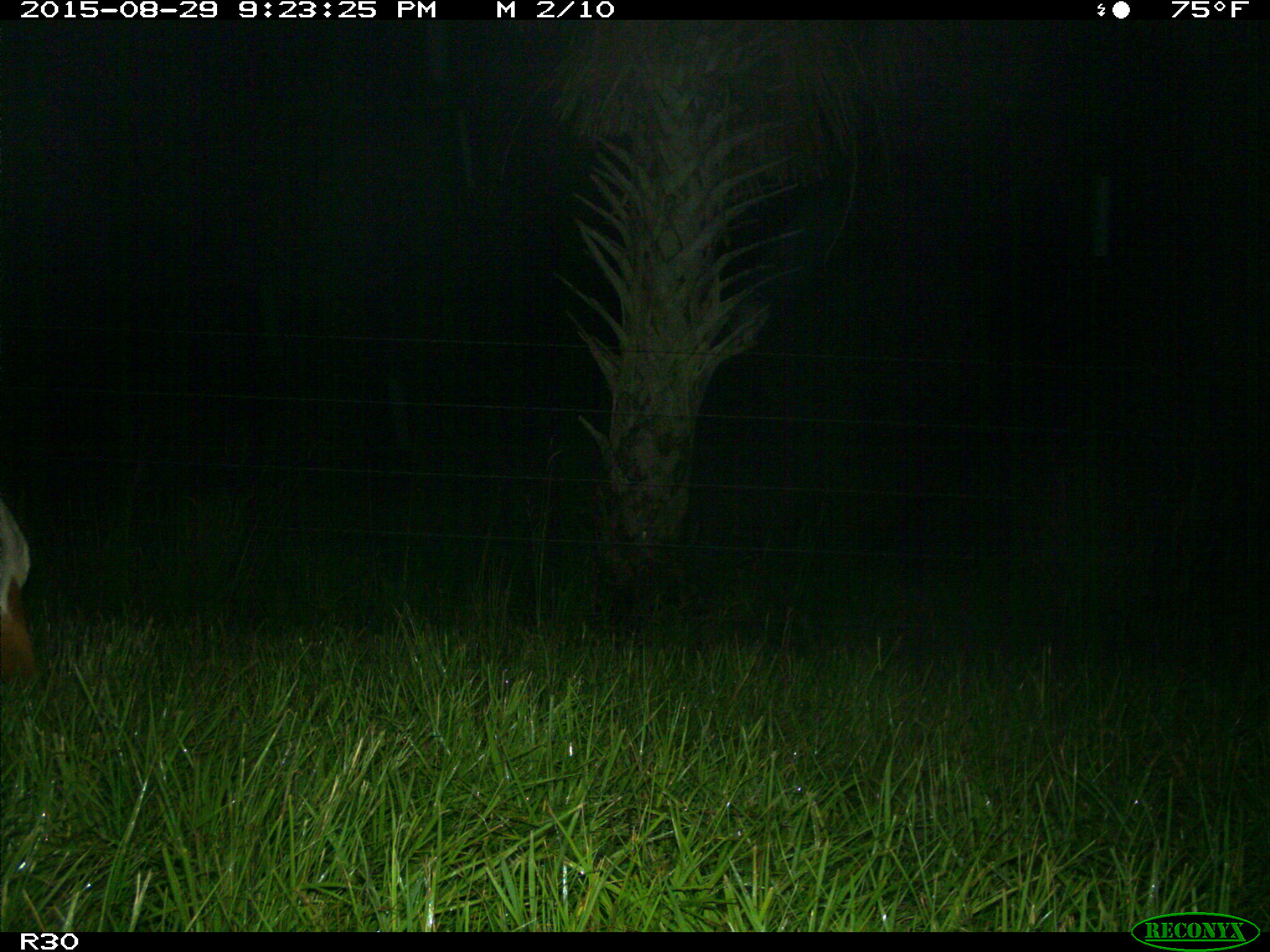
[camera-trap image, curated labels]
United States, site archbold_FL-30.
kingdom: Animalia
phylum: Chordata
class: Mammalia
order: Artiodactyla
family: Bovidae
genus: Bos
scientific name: Bos taurus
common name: domestic cow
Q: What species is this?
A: Bos taurus (domestic cow).